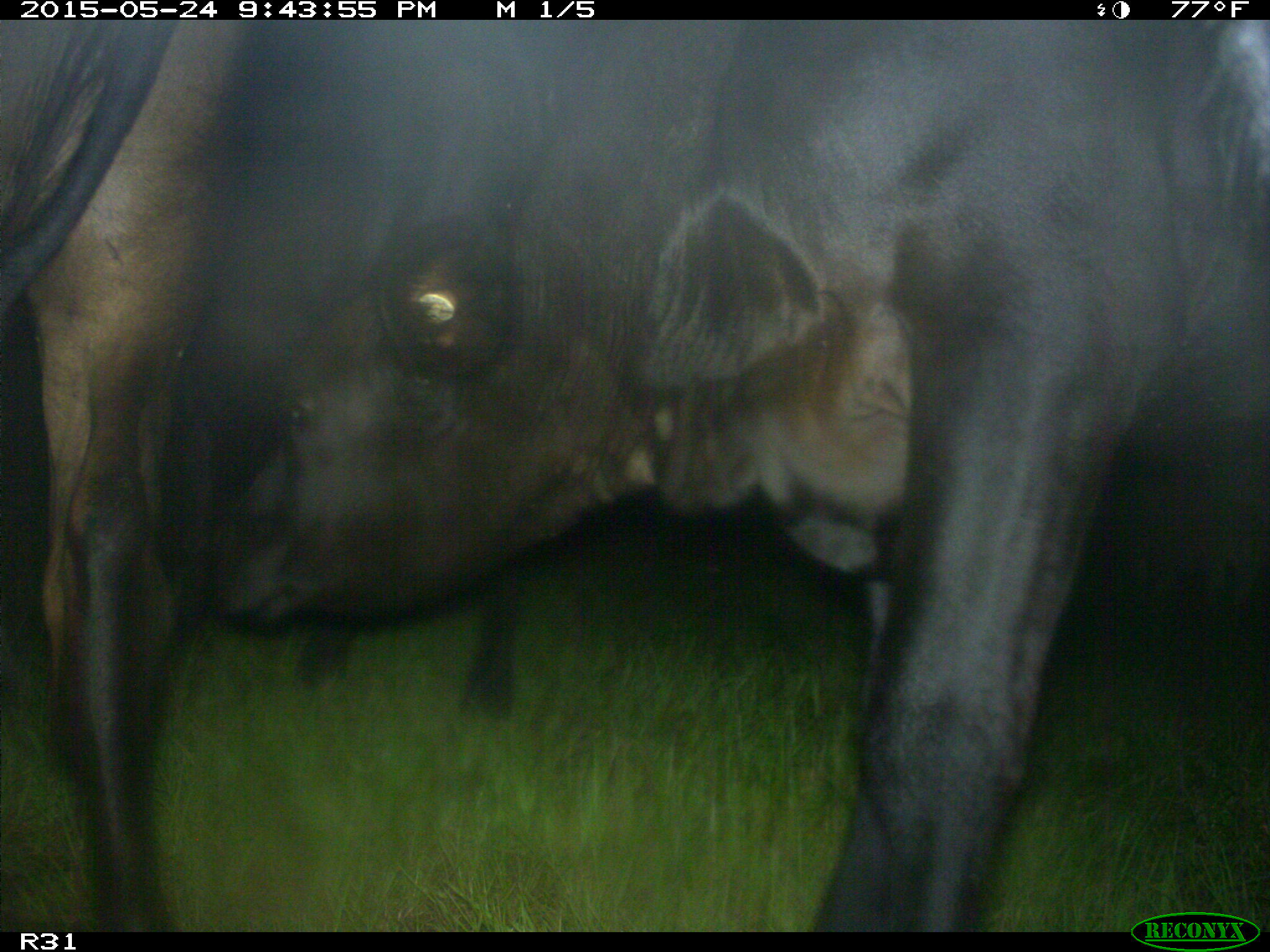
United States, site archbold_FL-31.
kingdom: Animalia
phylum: Chordata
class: Mammalia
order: Artiodactyla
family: Bovidae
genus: Bos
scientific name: Bos taurus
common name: domestic cow